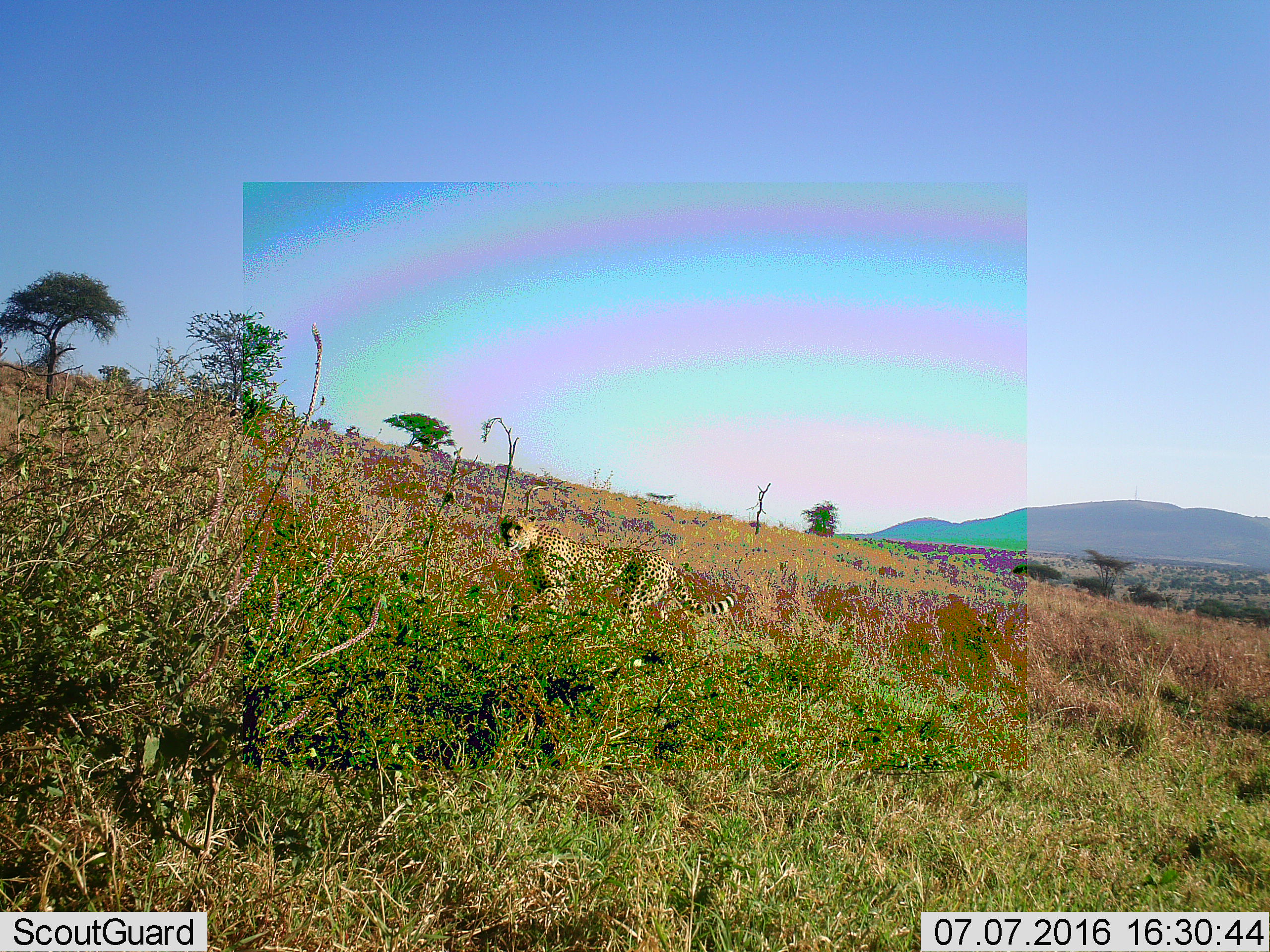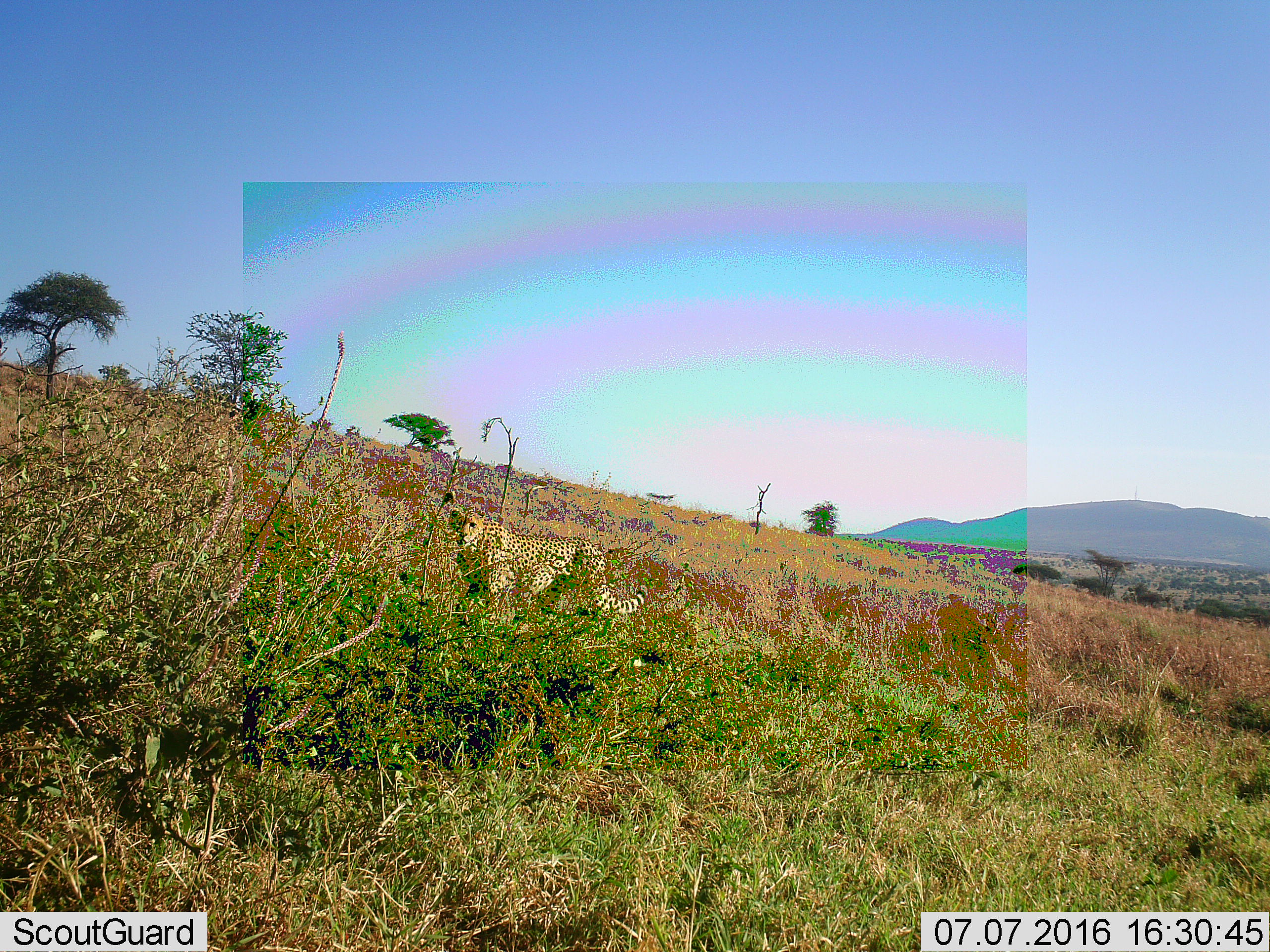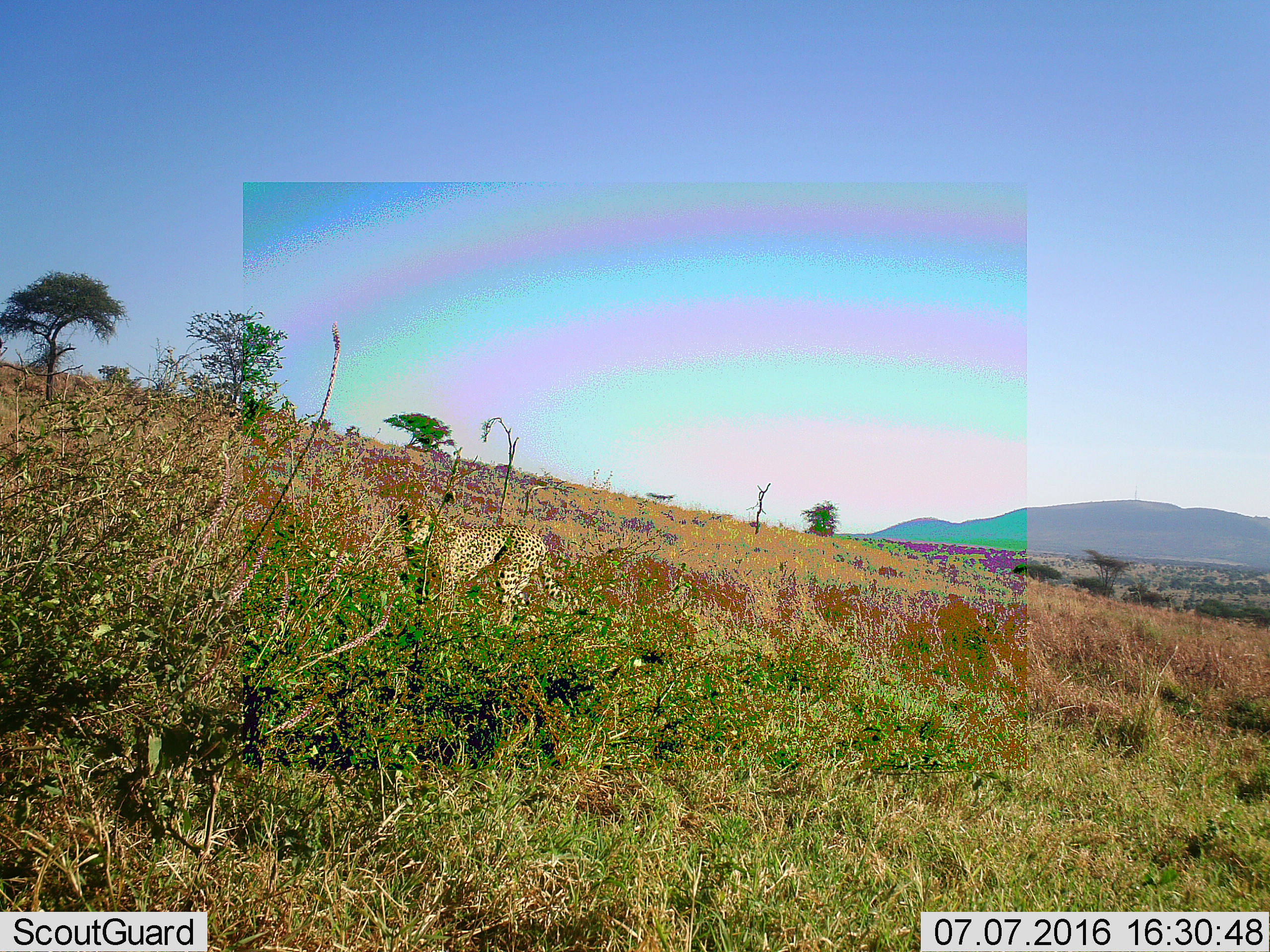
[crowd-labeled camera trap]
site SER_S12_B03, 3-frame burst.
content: unidentified animal